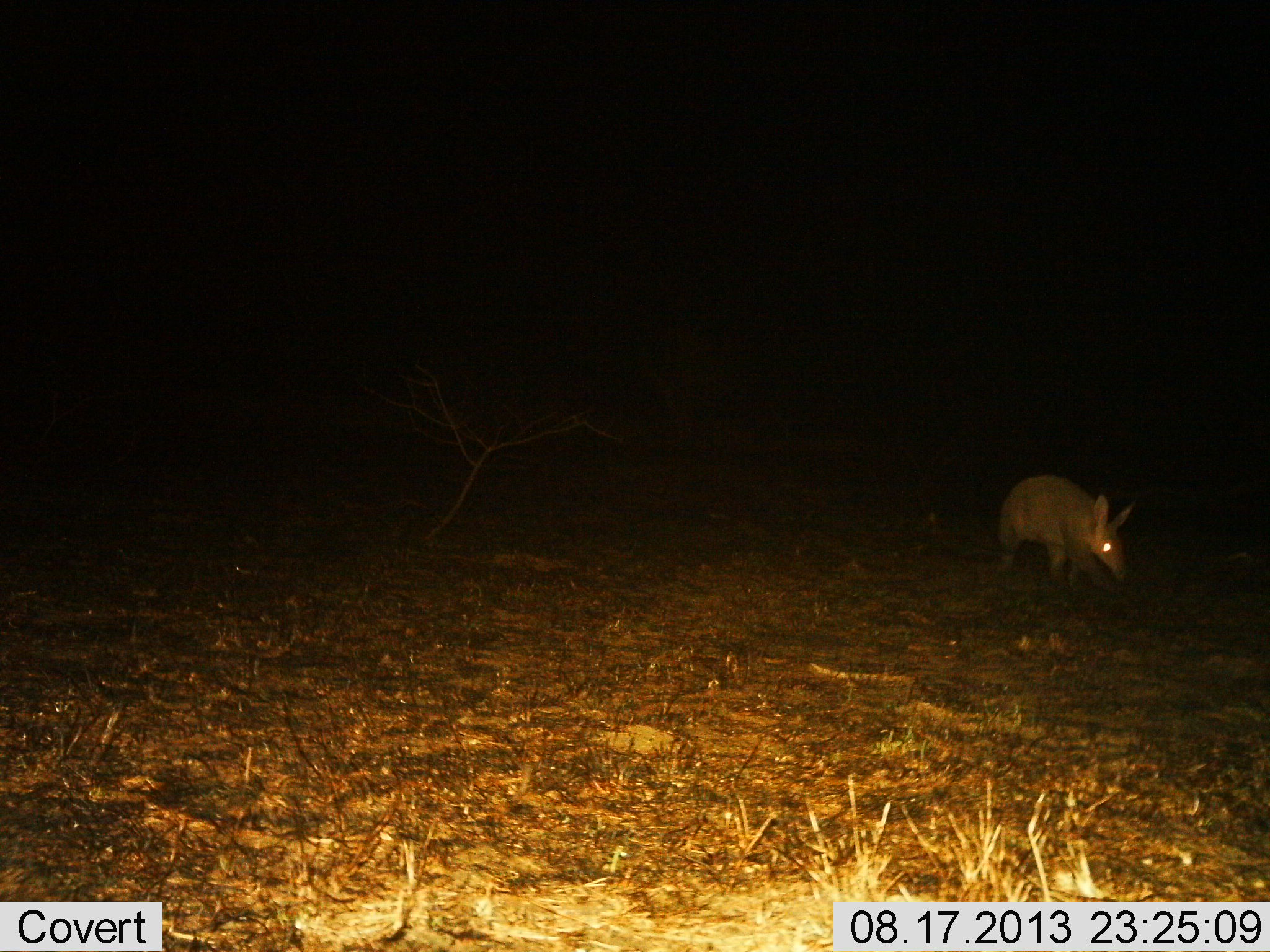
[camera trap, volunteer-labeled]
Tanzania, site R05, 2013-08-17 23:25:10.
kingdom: Animalia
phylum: Chordata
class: Mammalia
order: Tubulidentata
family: Orycteropodidae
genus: Orycteropus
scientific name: Orycteropus afer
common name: aardvark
Aardvark (Orycteropus afer), count 1. Behavior (volunteer vote fractions): standing 20%, resting 0%, moving 71%, interacting 0%. Young present (vote fraction): 0%. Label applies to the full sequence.